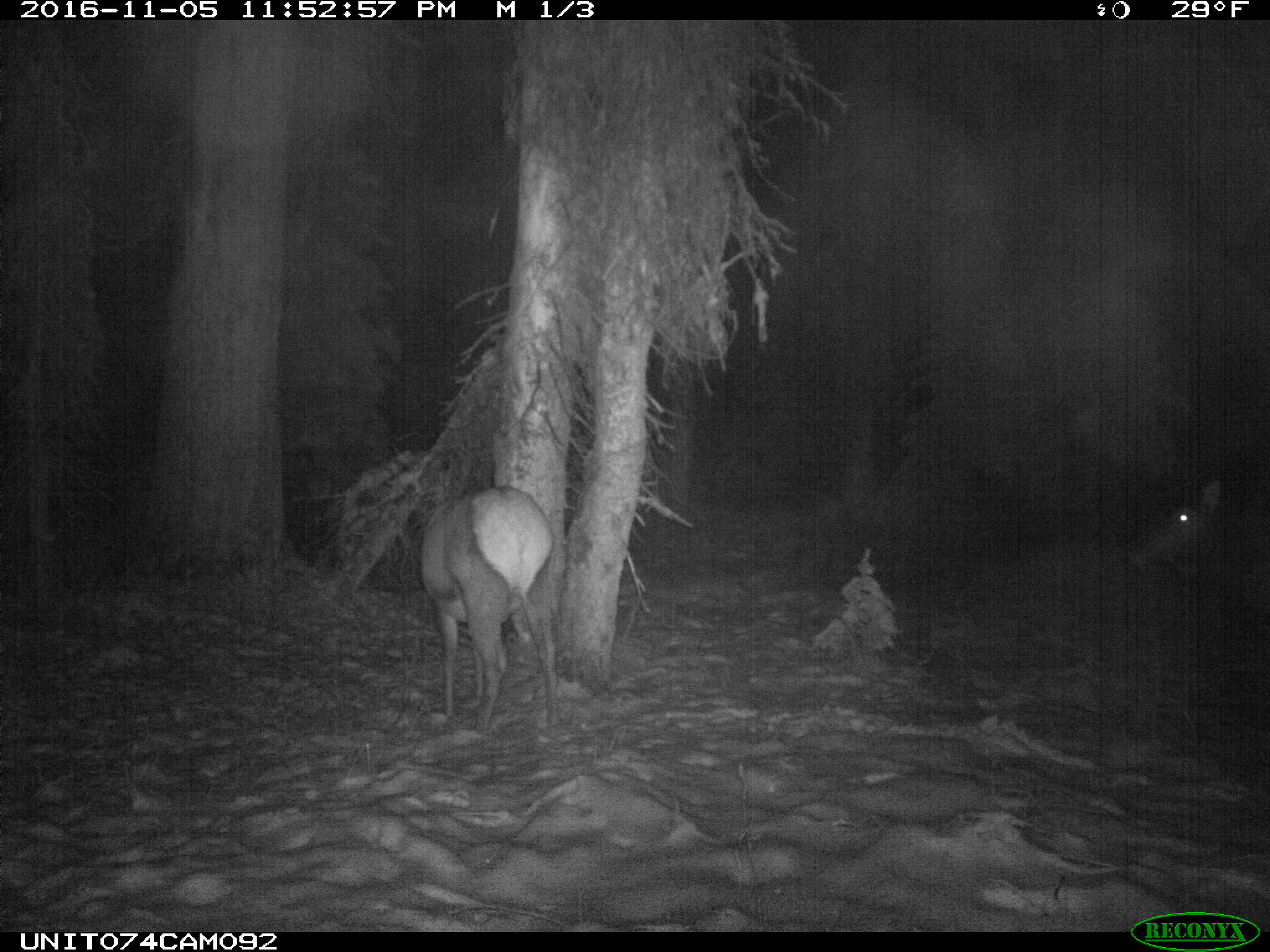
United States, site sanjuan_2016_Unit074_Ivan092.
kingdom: Animalia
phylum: Chordata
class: Mammalia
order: Artiodactyla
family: Cervidae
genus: Cervus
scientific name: Cervus elaphus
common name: red deer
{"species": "Cervus elaphus (red deer)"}